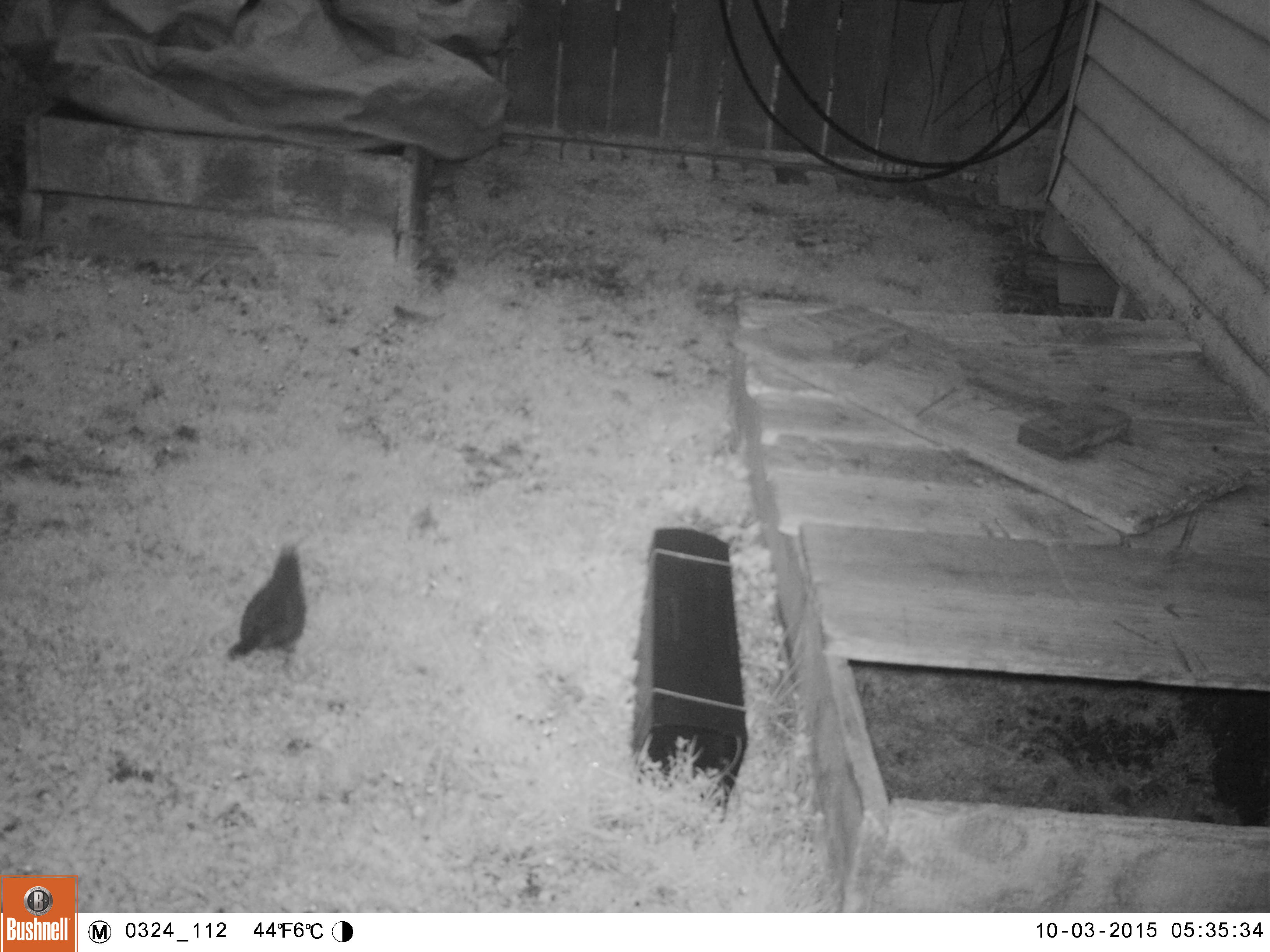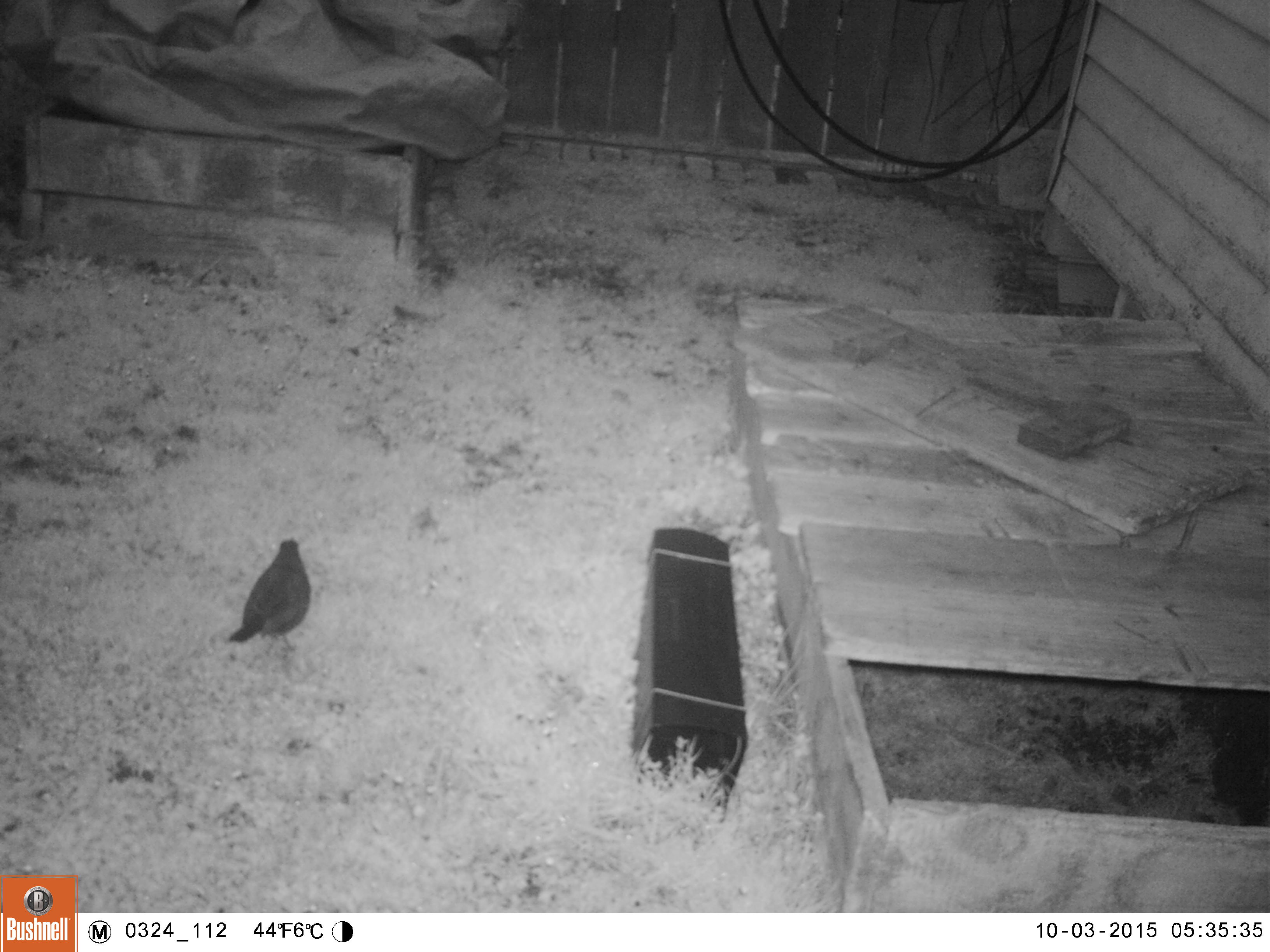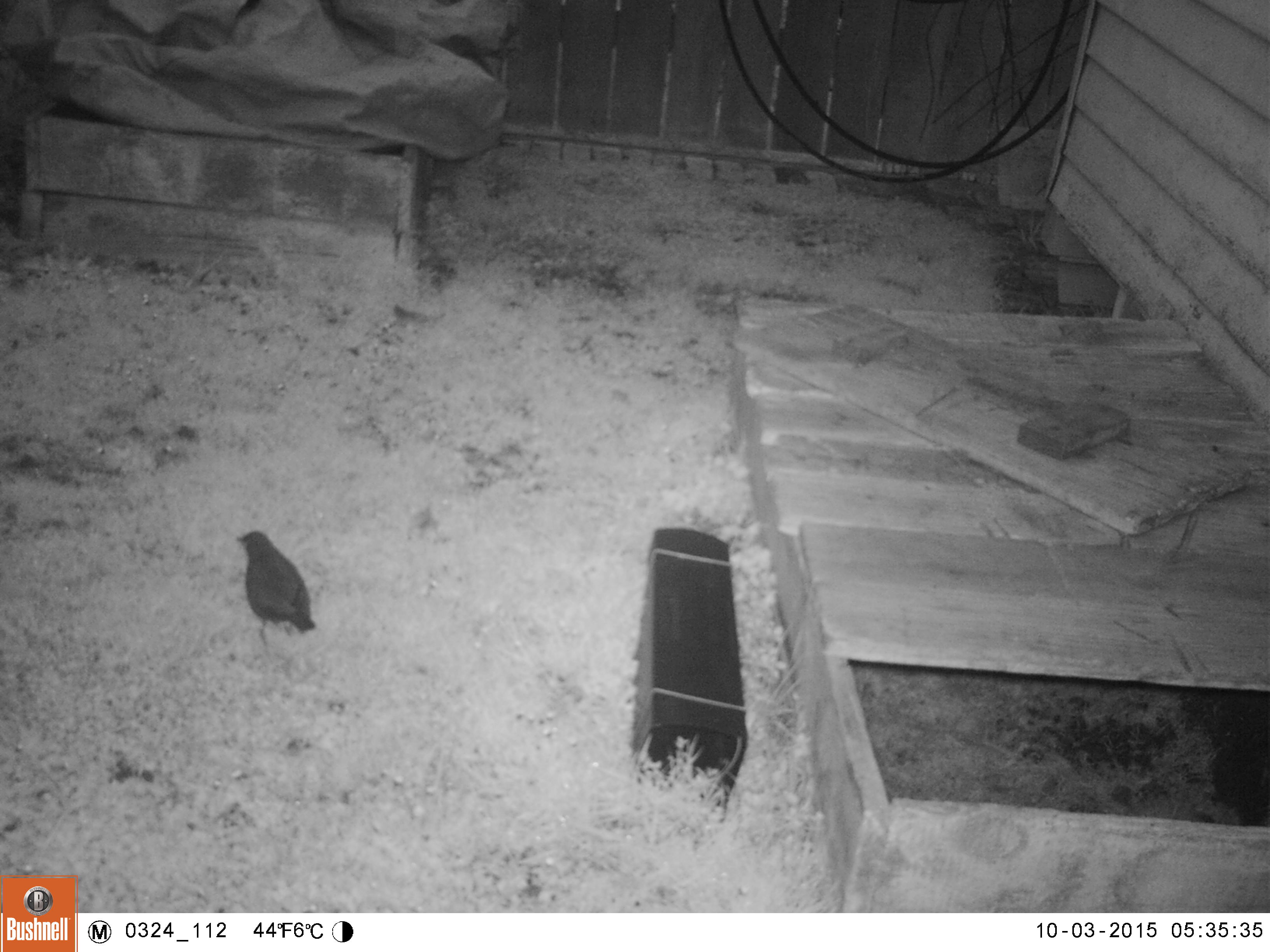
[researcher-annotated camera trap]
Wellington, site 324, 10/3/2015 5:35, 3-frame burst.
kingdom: Animalia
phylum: Chordata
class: Aves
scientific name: Aves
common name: bird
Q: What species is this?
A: Bird (Aves).